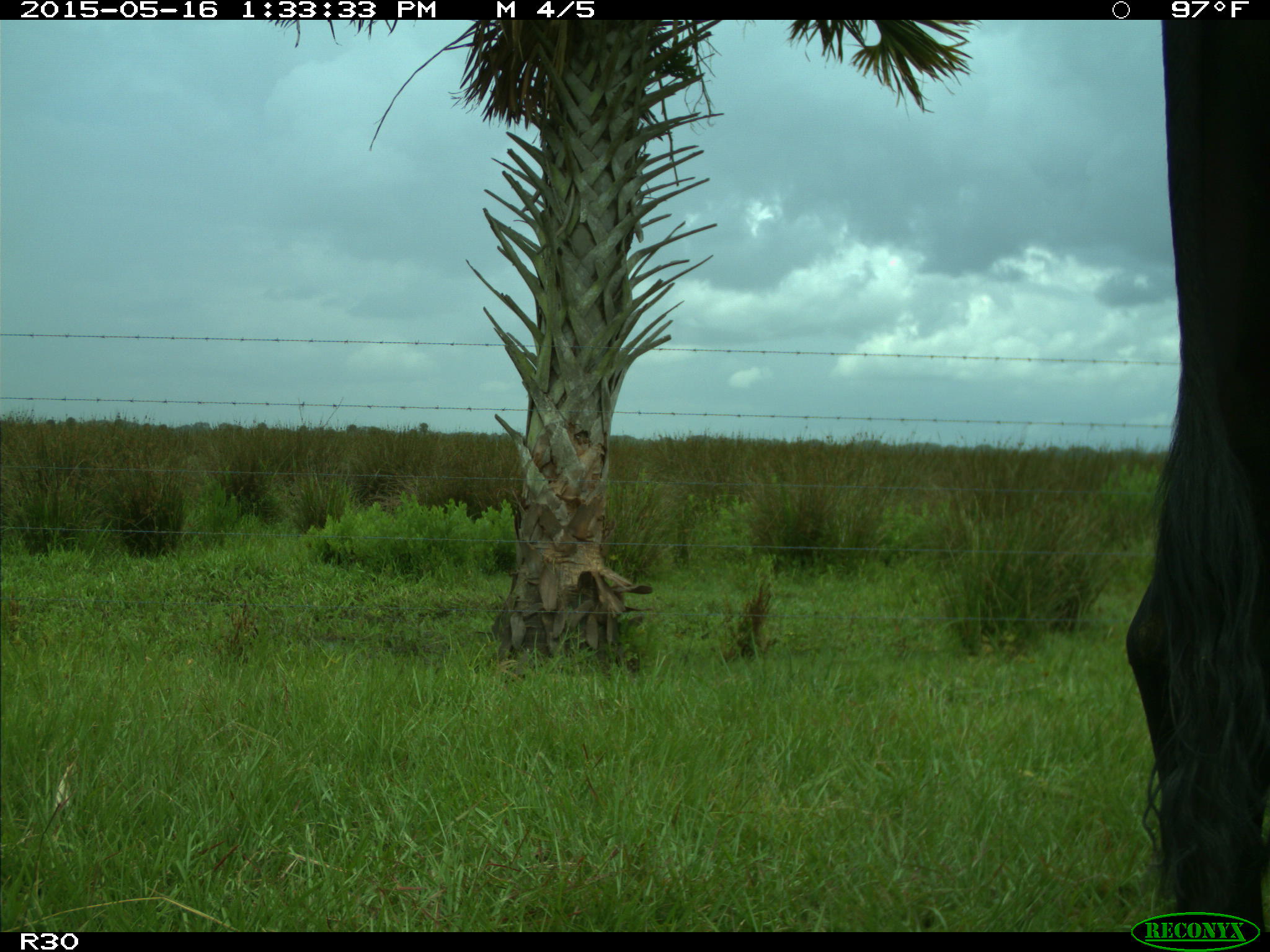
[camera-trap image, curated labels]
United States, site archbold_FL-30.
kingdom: Animalia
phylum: Chordata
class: Mammalia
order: Artiodactyla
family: Bovidae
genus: Bos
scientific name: Bos taurus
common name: domestic cow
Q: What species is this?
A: Bos taurus (domestic cow).